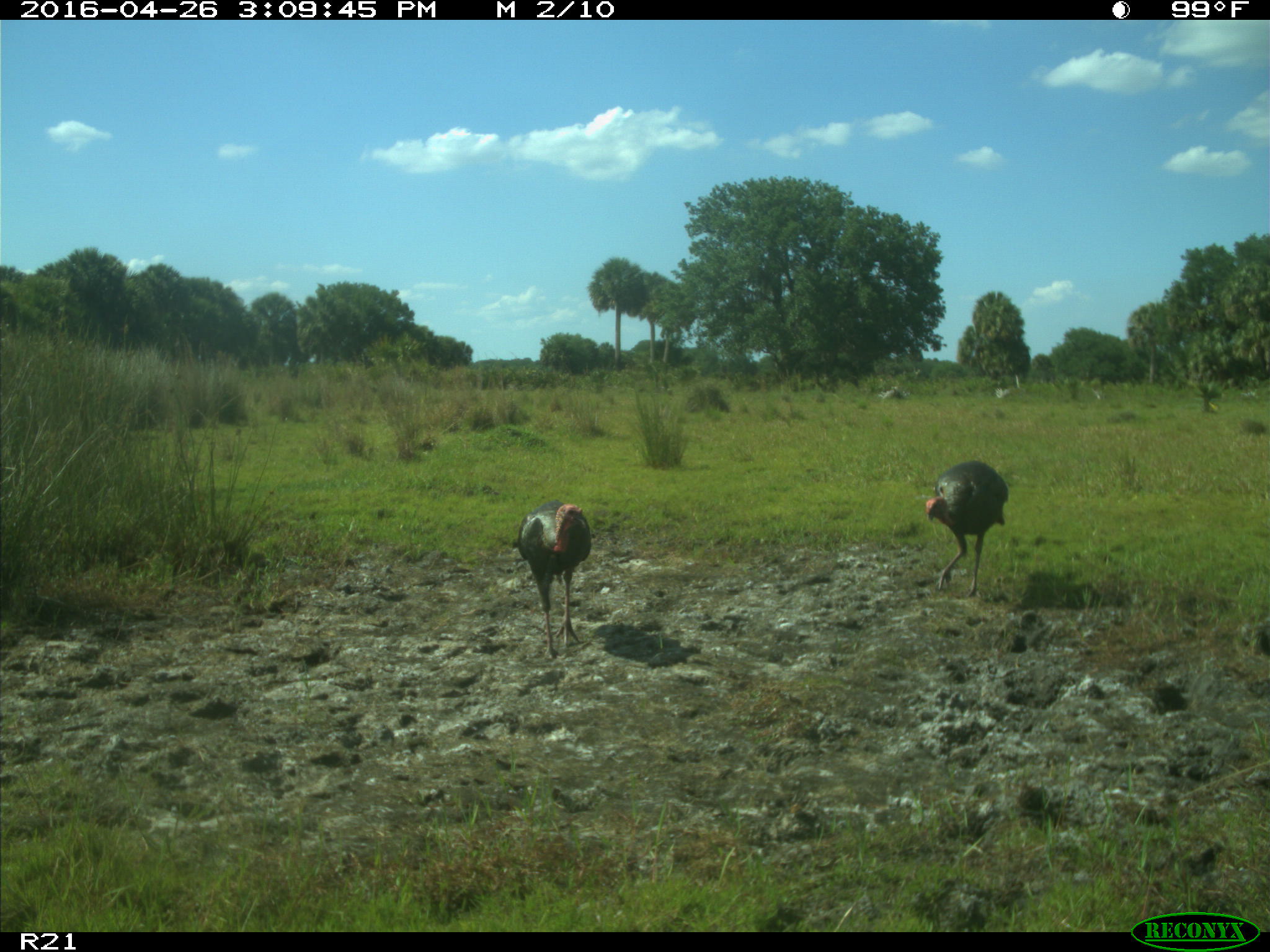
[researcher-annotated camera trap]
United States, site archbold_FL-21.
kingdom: Animalia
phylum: Chordata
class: Aves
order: Galliformes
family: Phasianidae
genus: Meleagris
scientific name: Meleagris gallopavo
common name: wild turkey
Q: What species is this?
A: Meleagris gallopavo (wild turkey).